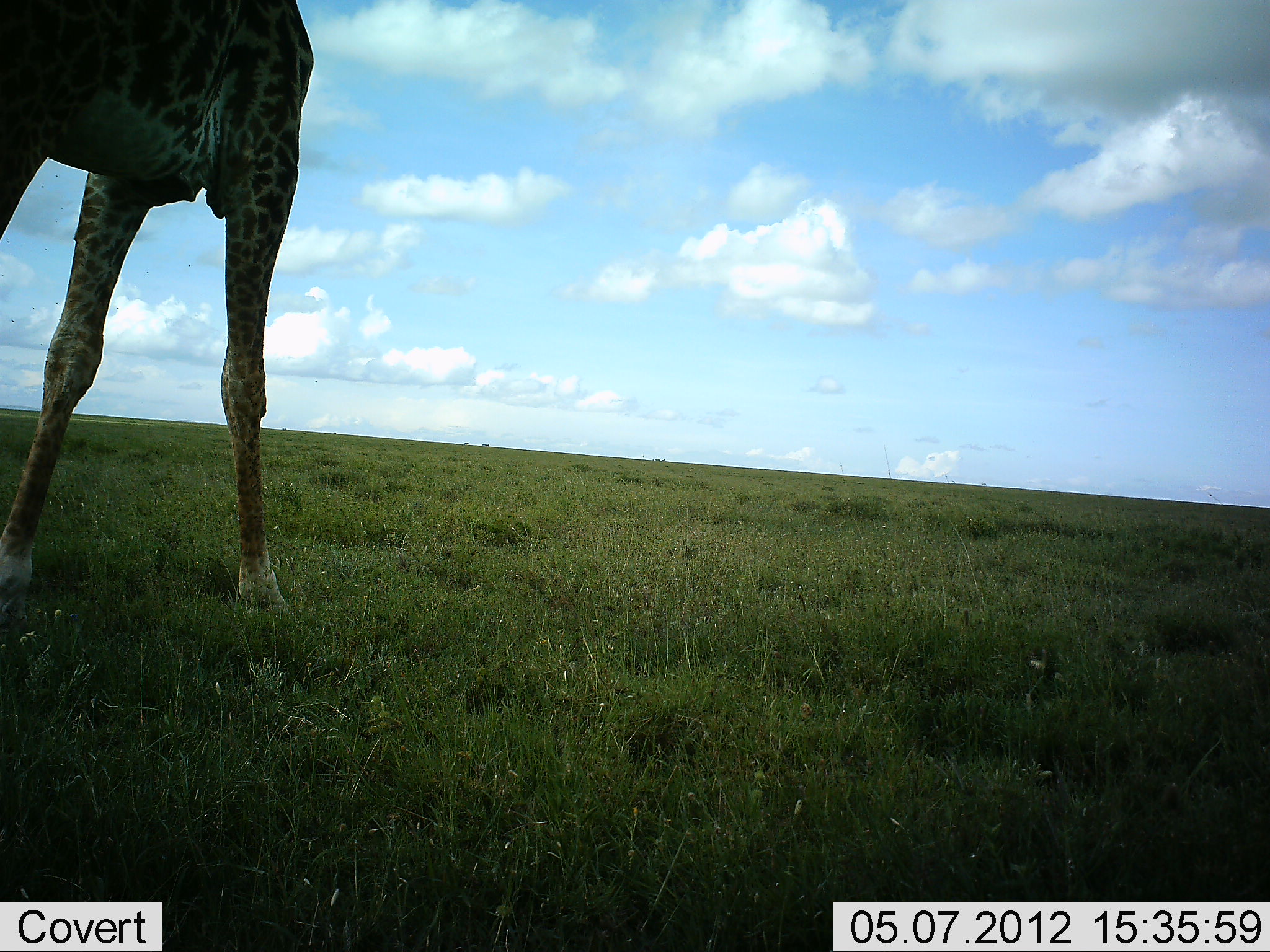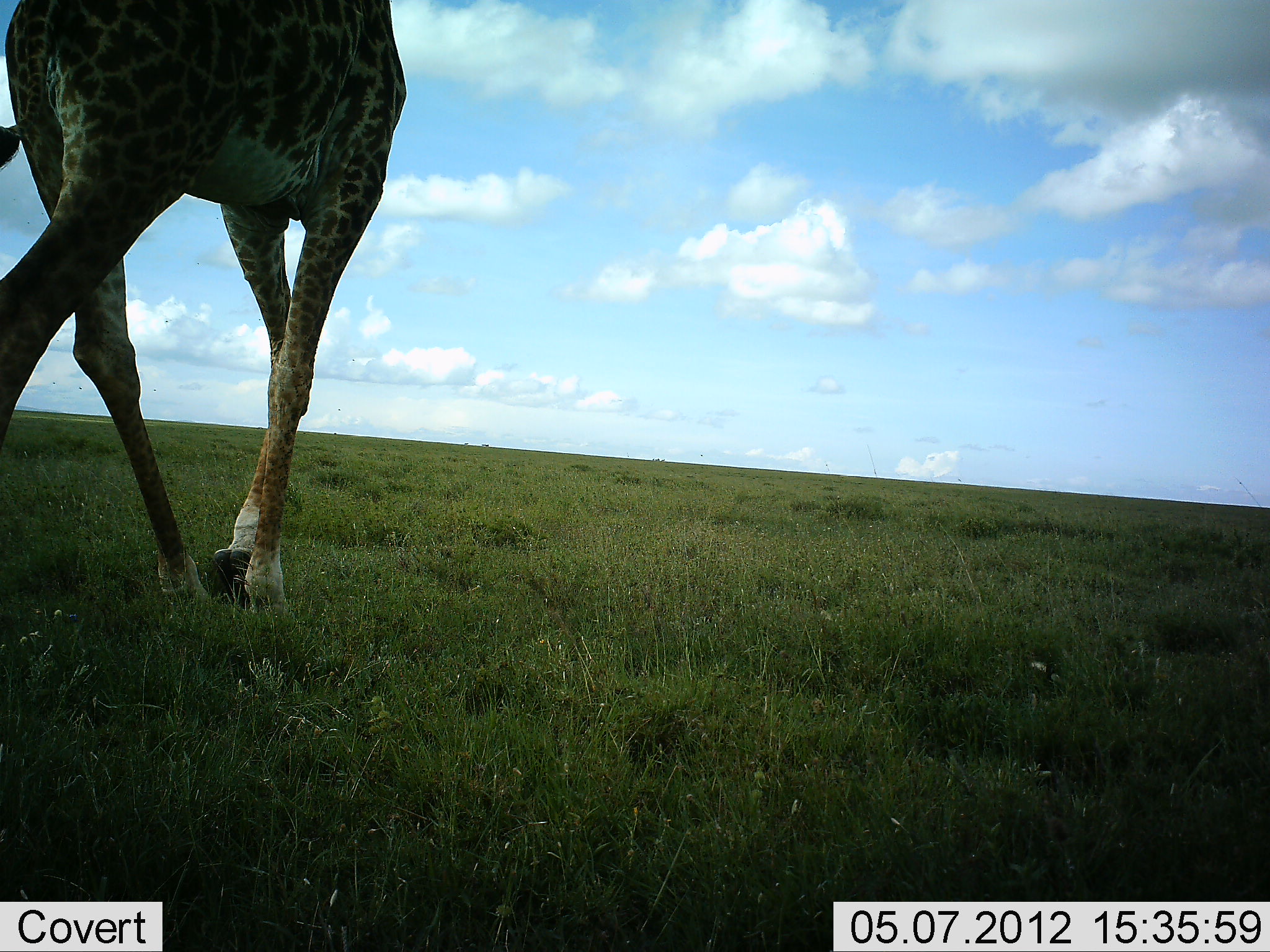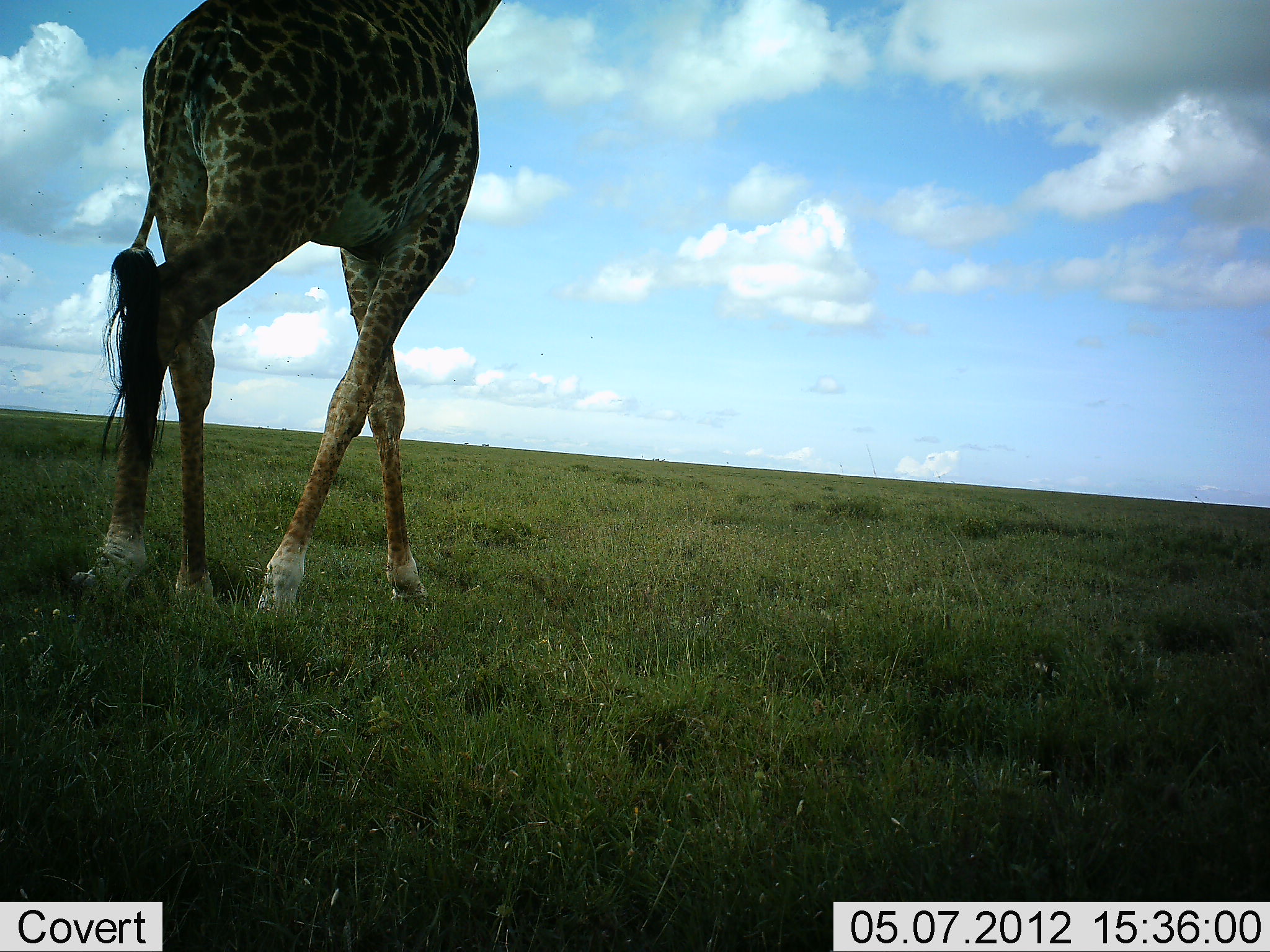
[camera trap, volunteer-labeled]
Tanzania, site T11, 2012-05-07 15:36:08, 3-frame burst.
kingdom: Animalia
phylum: Chordata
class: Mammalia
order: Artiodactyla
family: Giraffidae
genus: Giraffa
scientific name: Giraffa camelopardalis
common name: giraffe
Giraffe (Giraffa camelopardalis), count 1. Behavior (volunteer vote fractions): standing 0%, resting 10%, moving 90%, interacting 0%. Young present (vote fraction): 0%. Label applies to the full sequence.